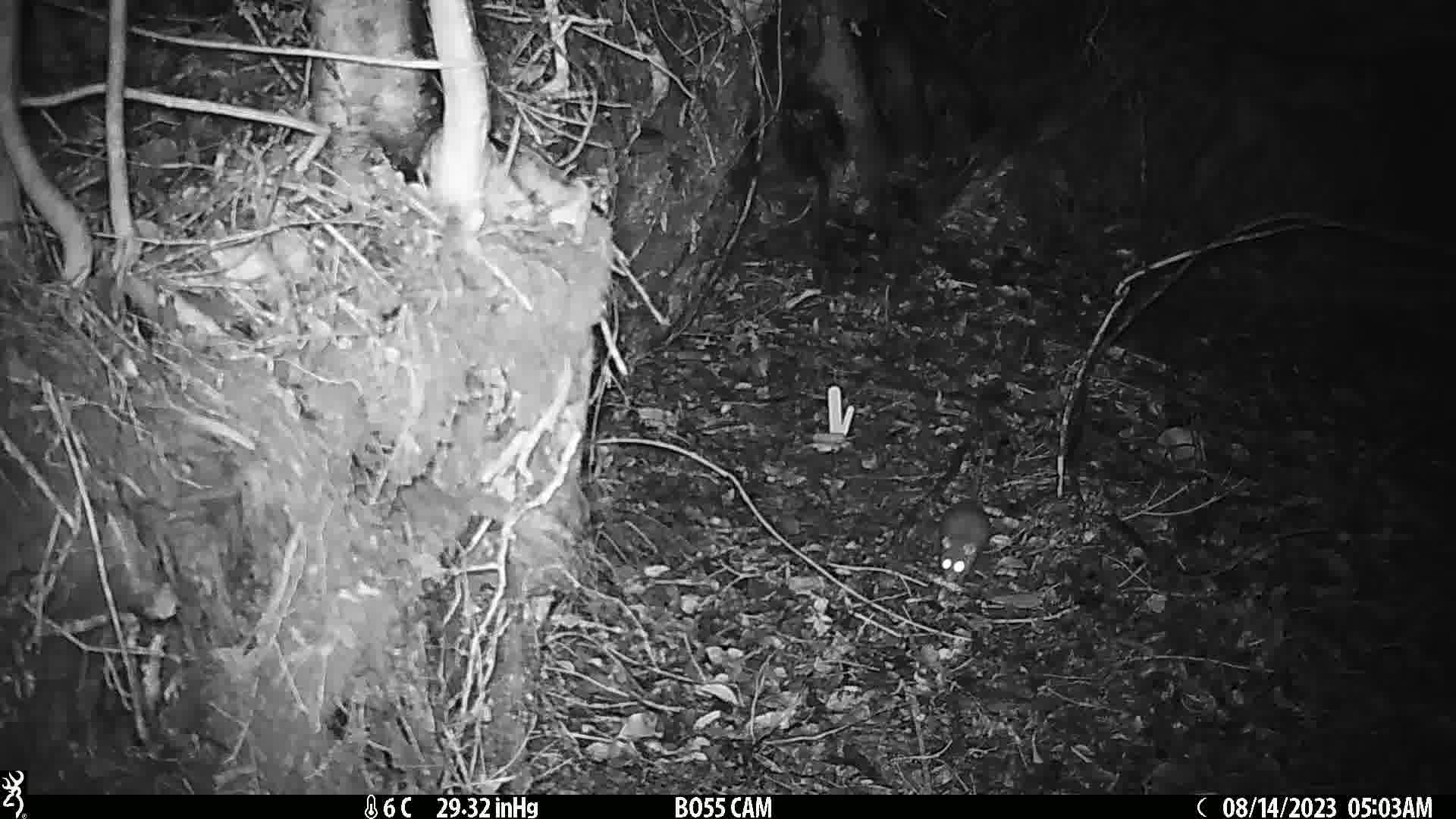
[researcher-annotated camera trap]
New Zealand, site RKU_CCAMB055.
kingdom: Animalia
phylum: Chordata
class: Mammalia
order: Rodentia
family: Muridae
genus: Rattus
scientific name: Rattus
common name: rat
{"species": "rat (Rattus)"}